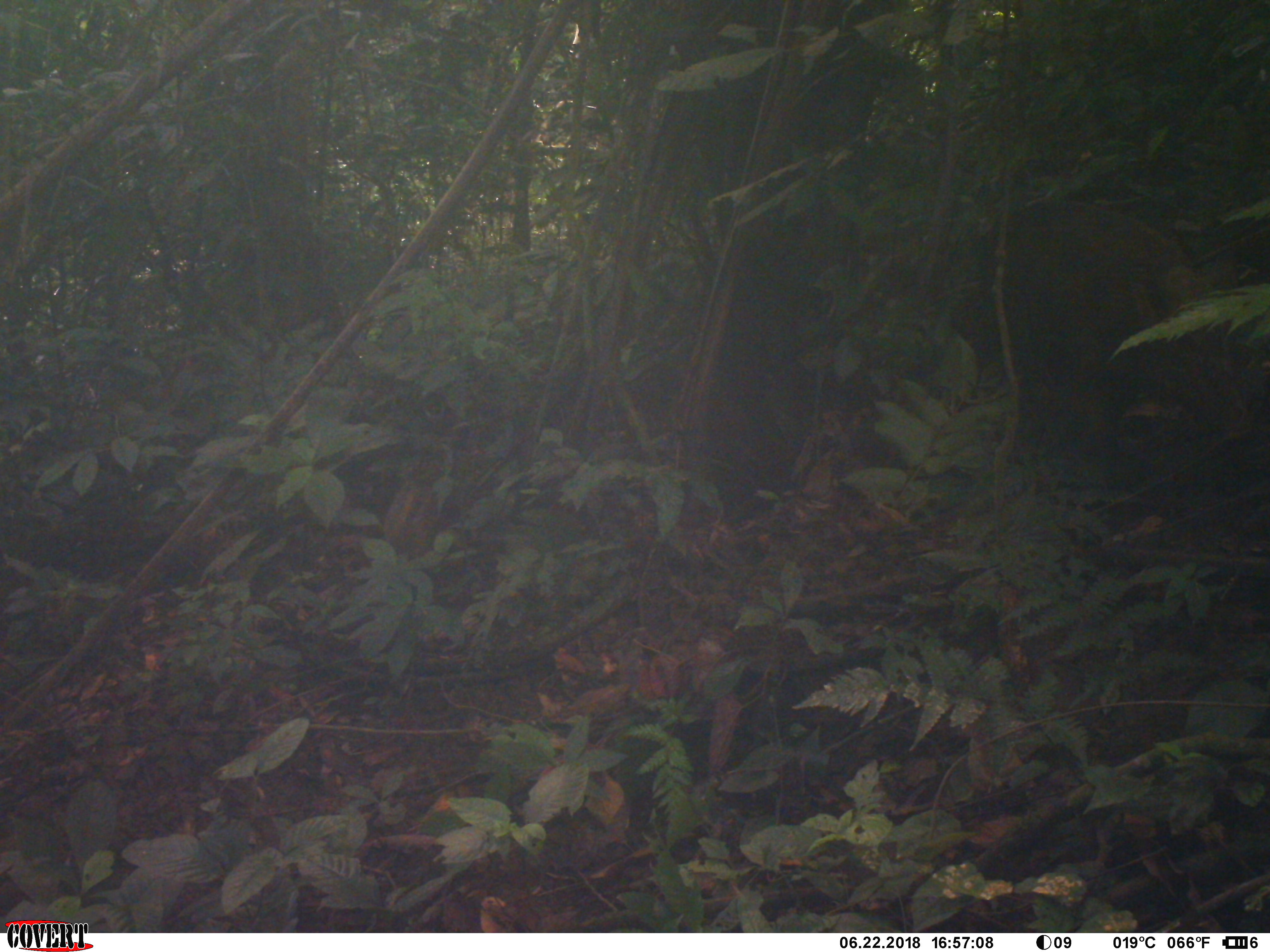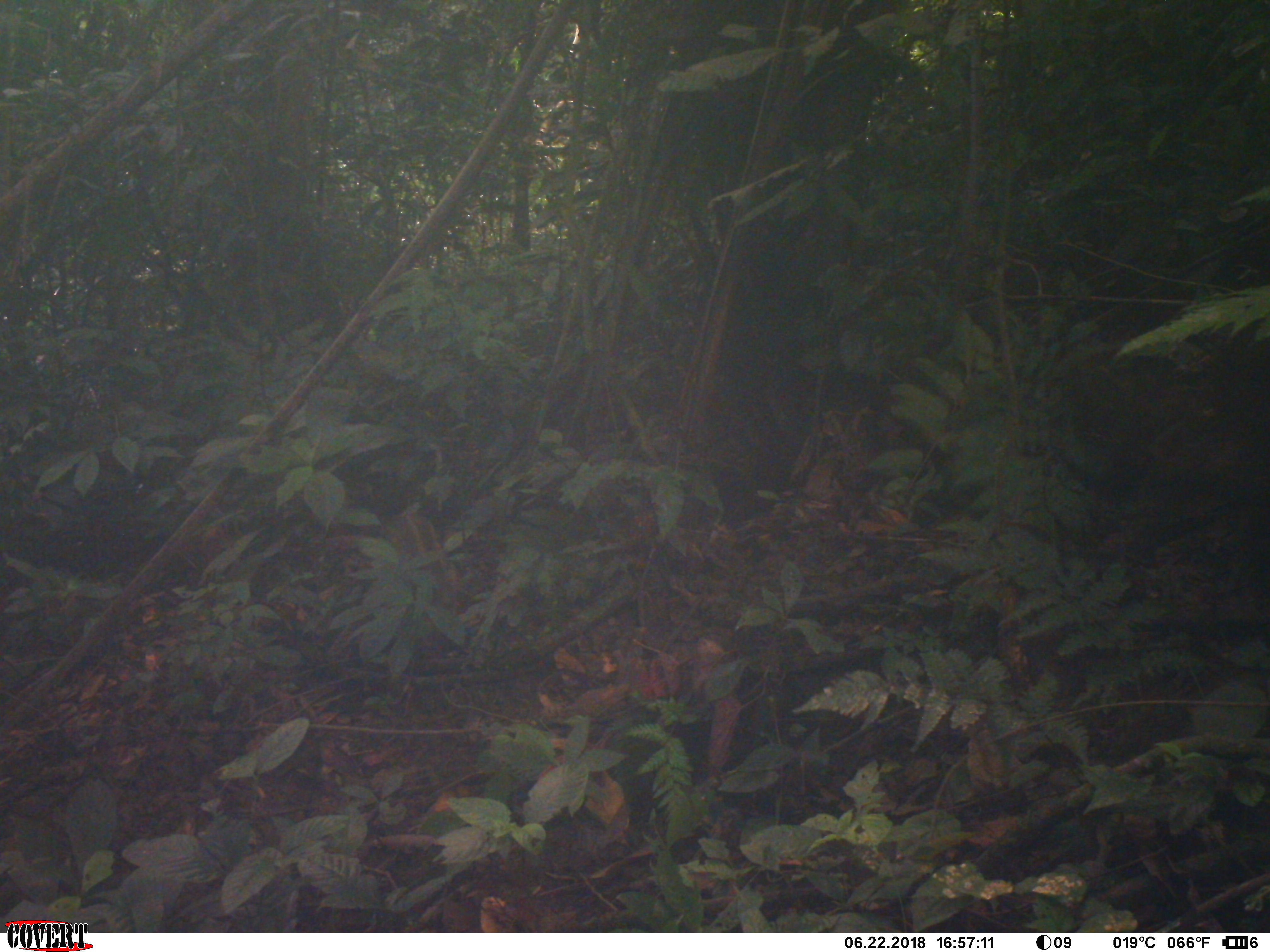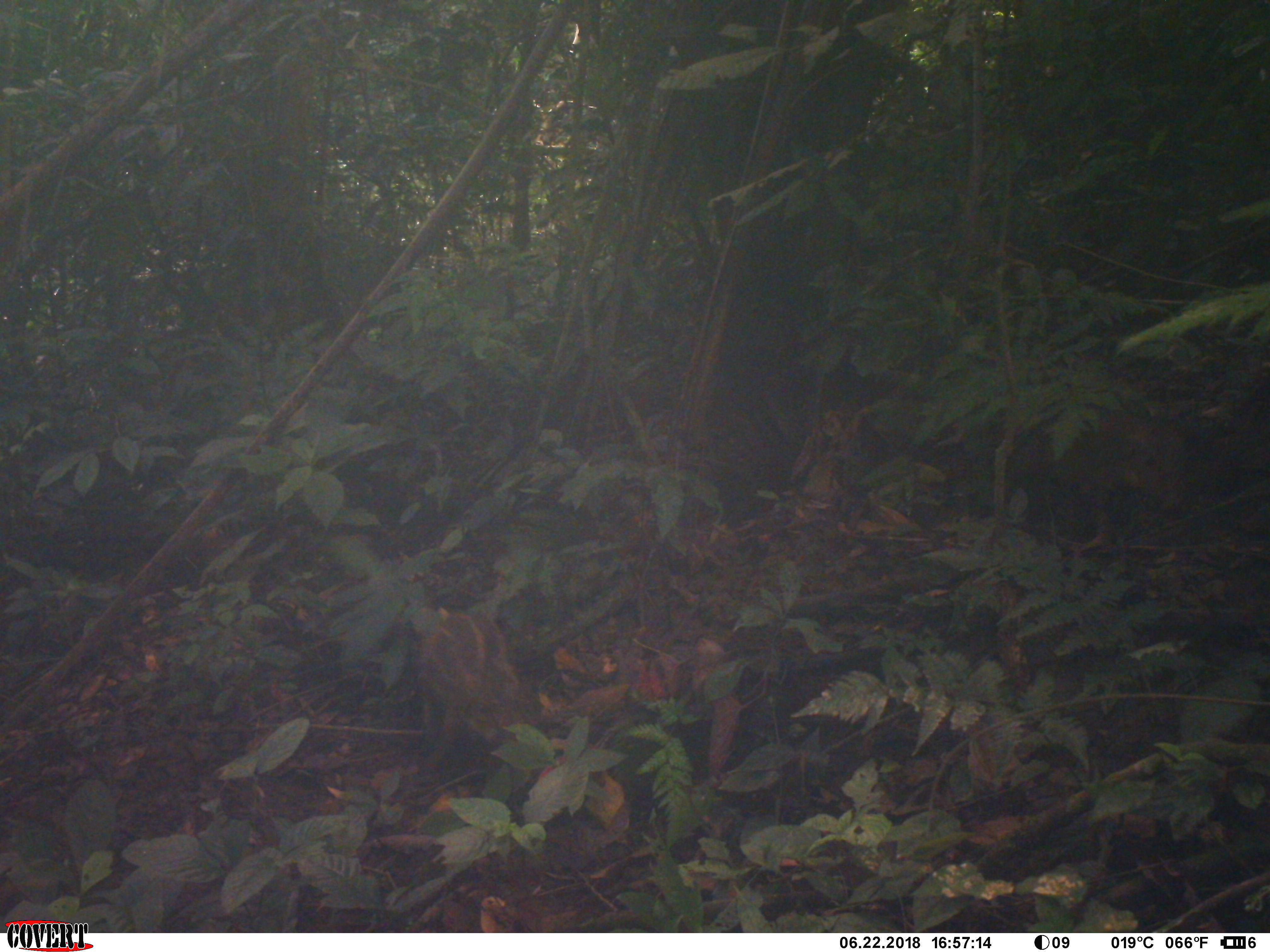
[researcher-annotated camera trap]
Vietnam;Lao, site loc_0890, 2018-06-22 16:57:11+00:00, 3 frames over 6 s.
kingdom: Animalia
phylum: Chordata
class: Mammalia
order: Artiodactyla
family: Suidae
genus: Sus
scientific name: Sus scrofa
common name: eurasian wild pig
Eurasian wild pig (Sus scrofa). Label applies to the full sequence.